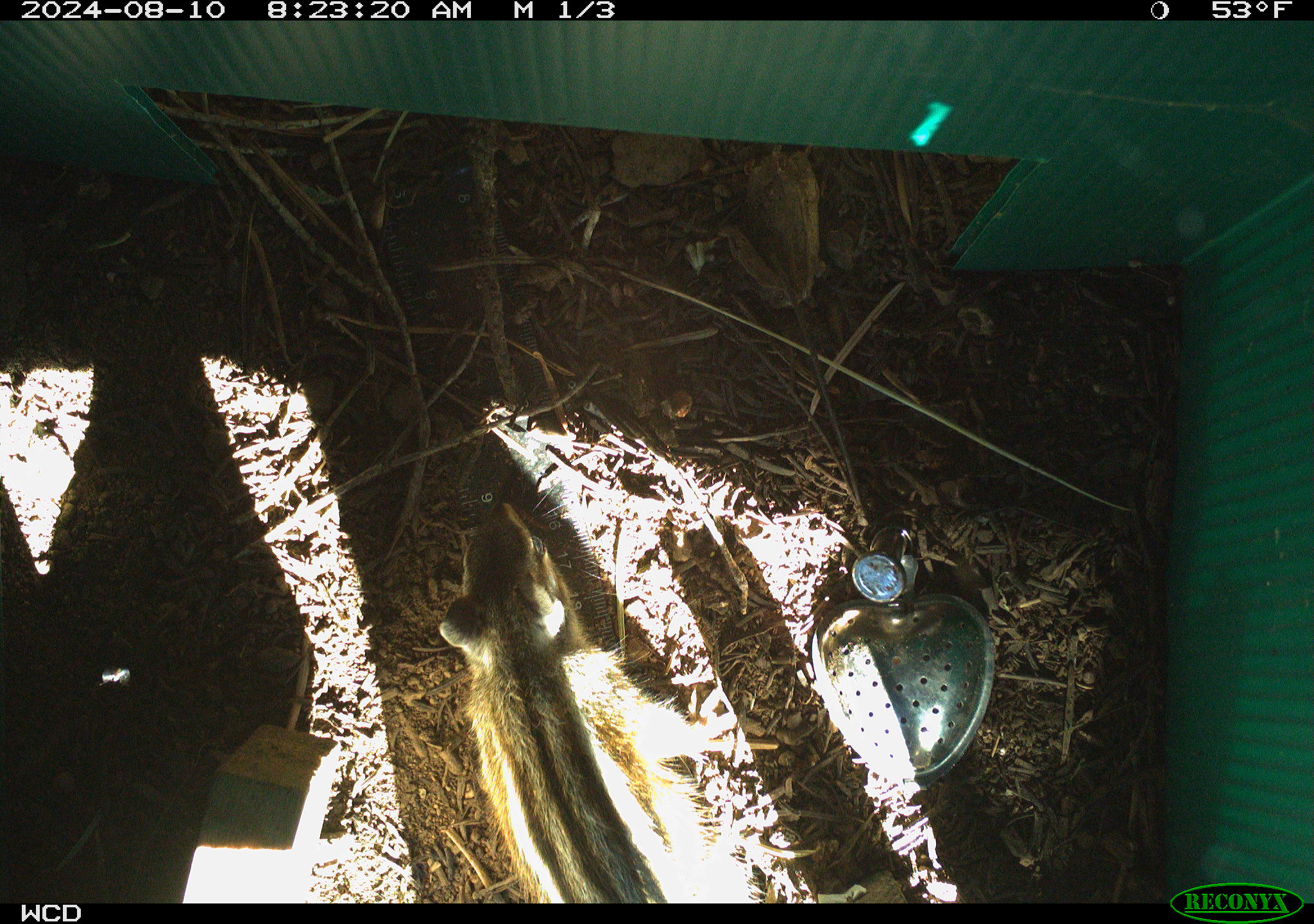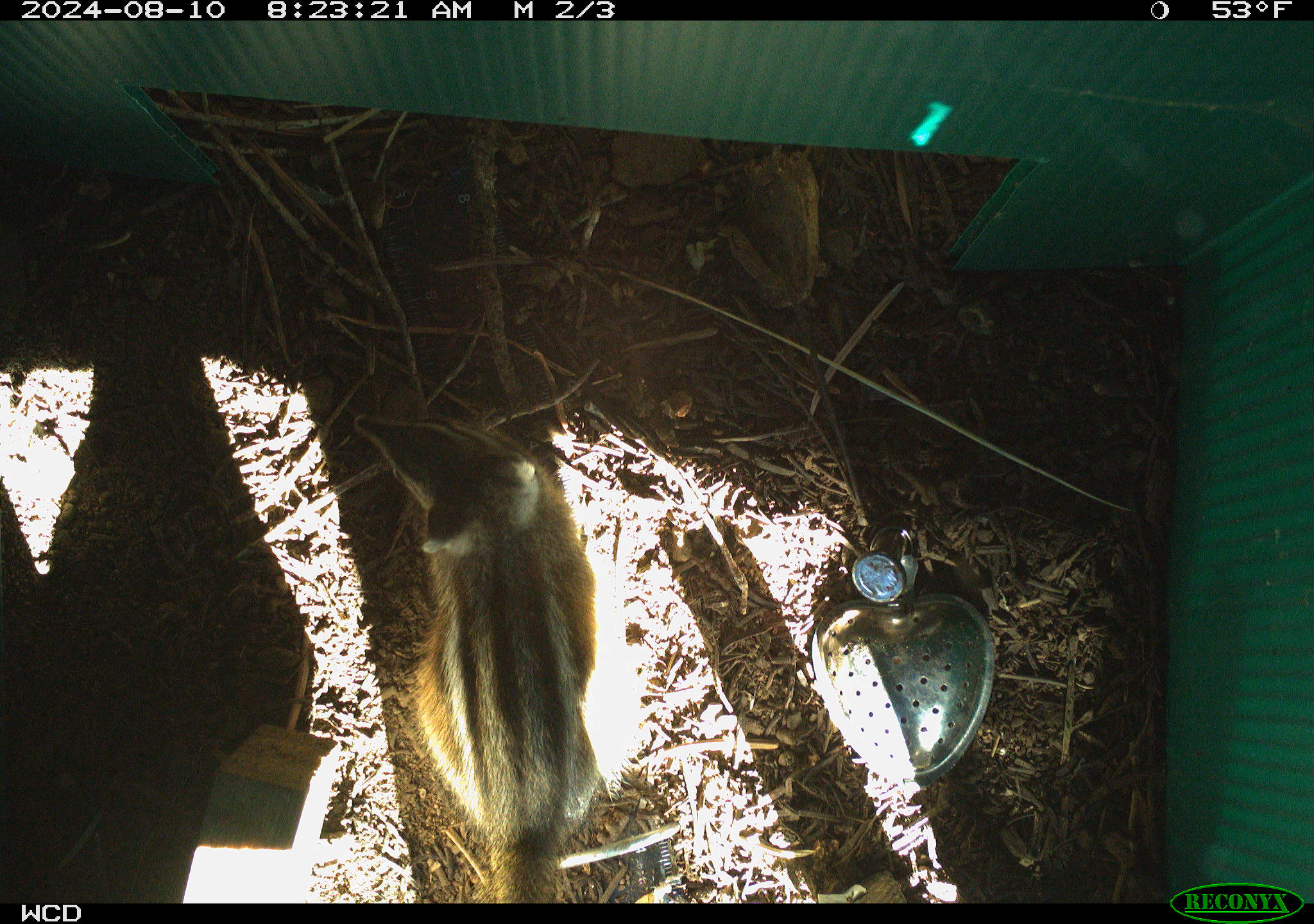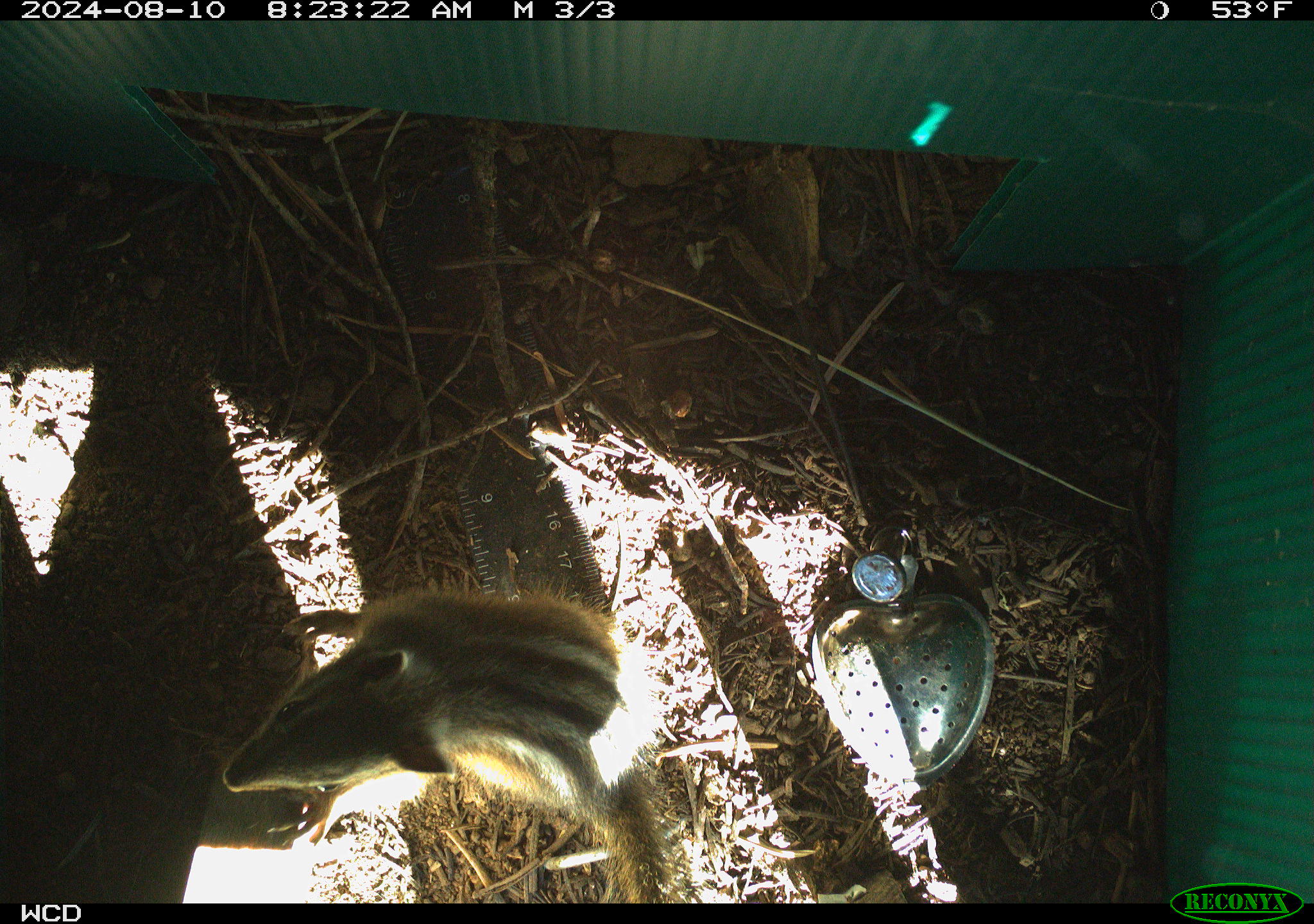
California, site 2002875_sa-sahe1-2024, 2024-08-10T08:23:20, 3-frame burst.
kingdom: Animalia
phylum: Chordata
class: Mammalia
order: Rodentia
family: Sciuridae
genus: Neotamias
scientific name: Neotamias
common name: western chipmunks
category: neotamias species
Neotamias species (western chipmunks) (Neotamias).